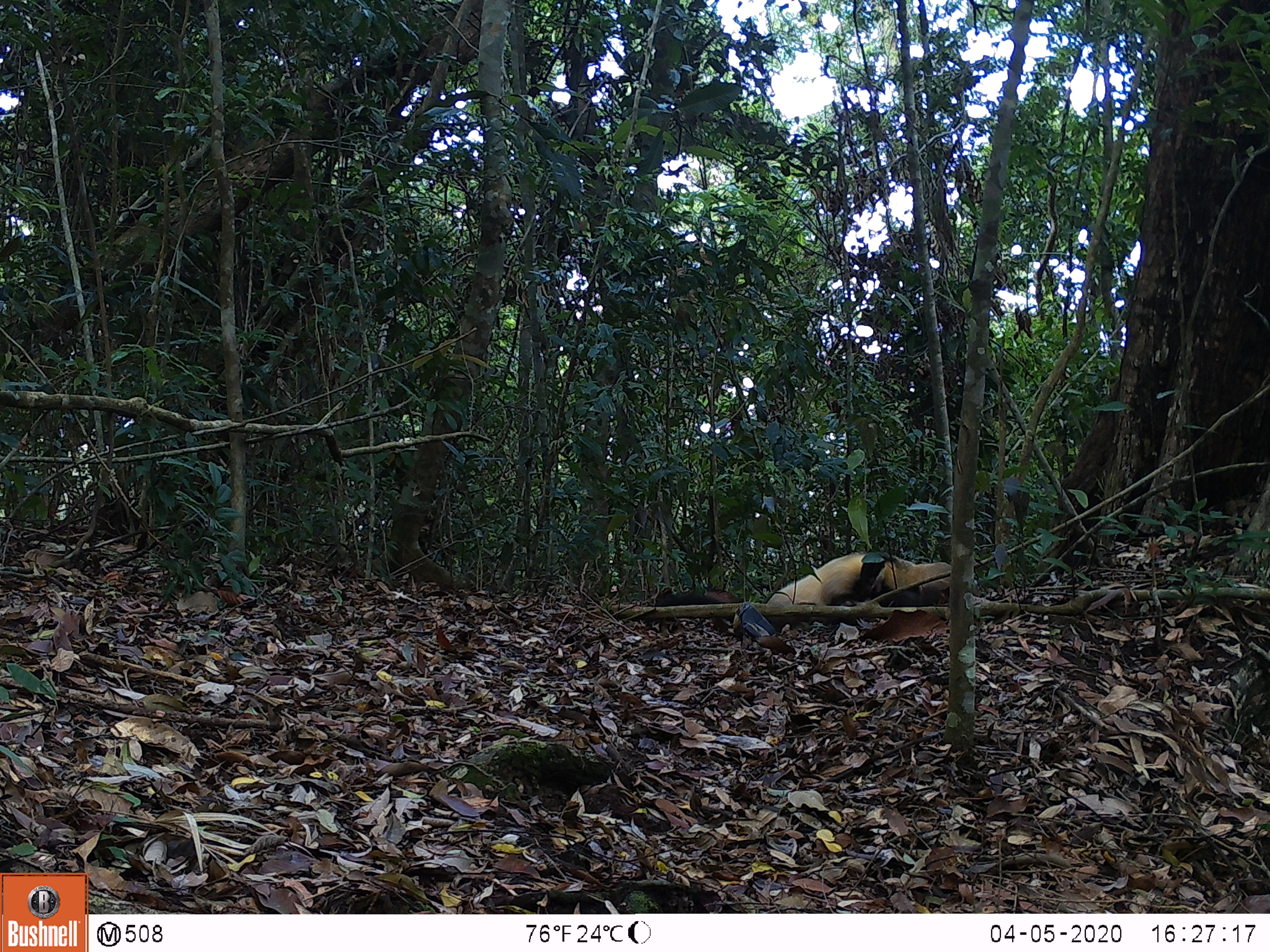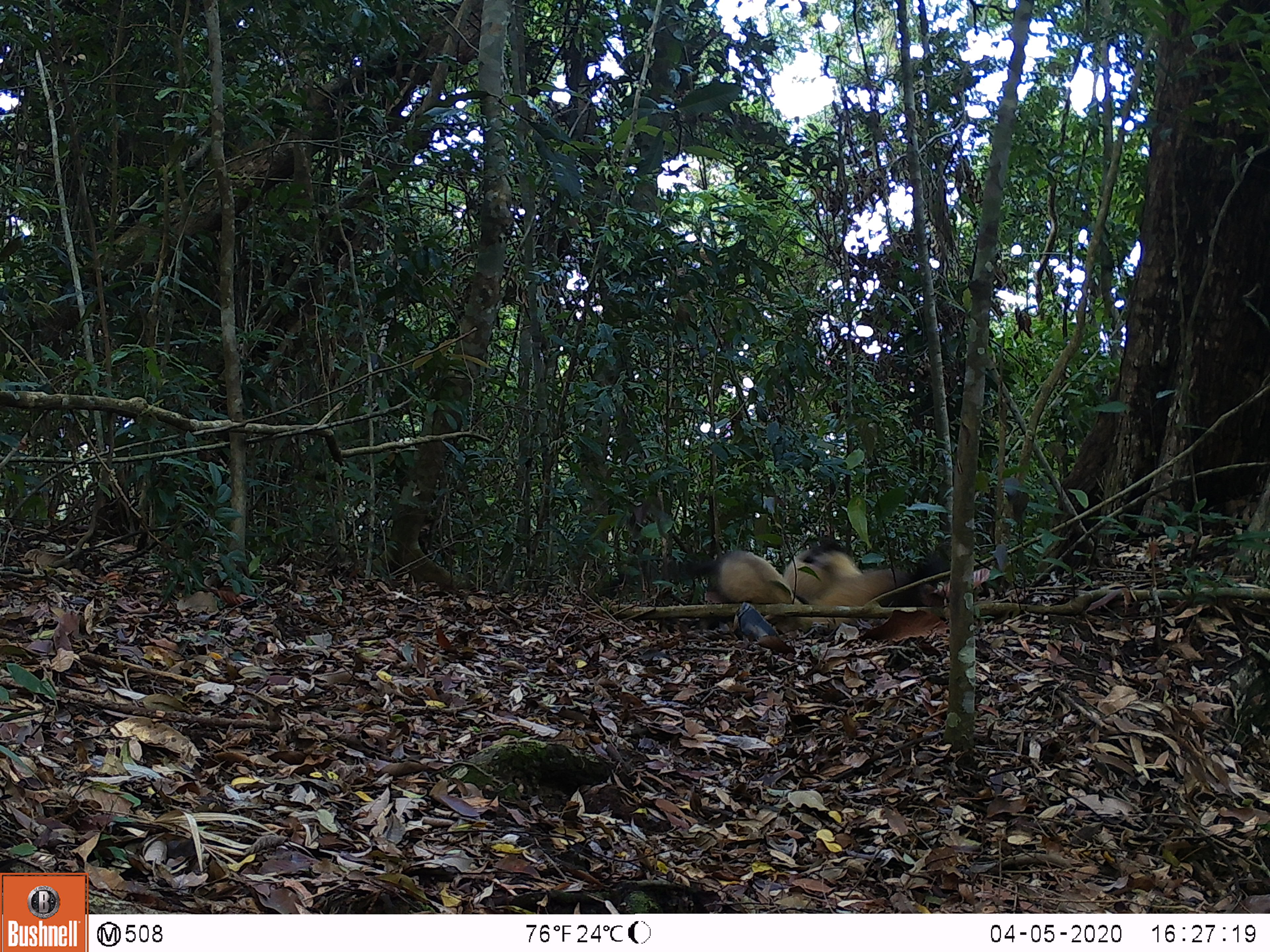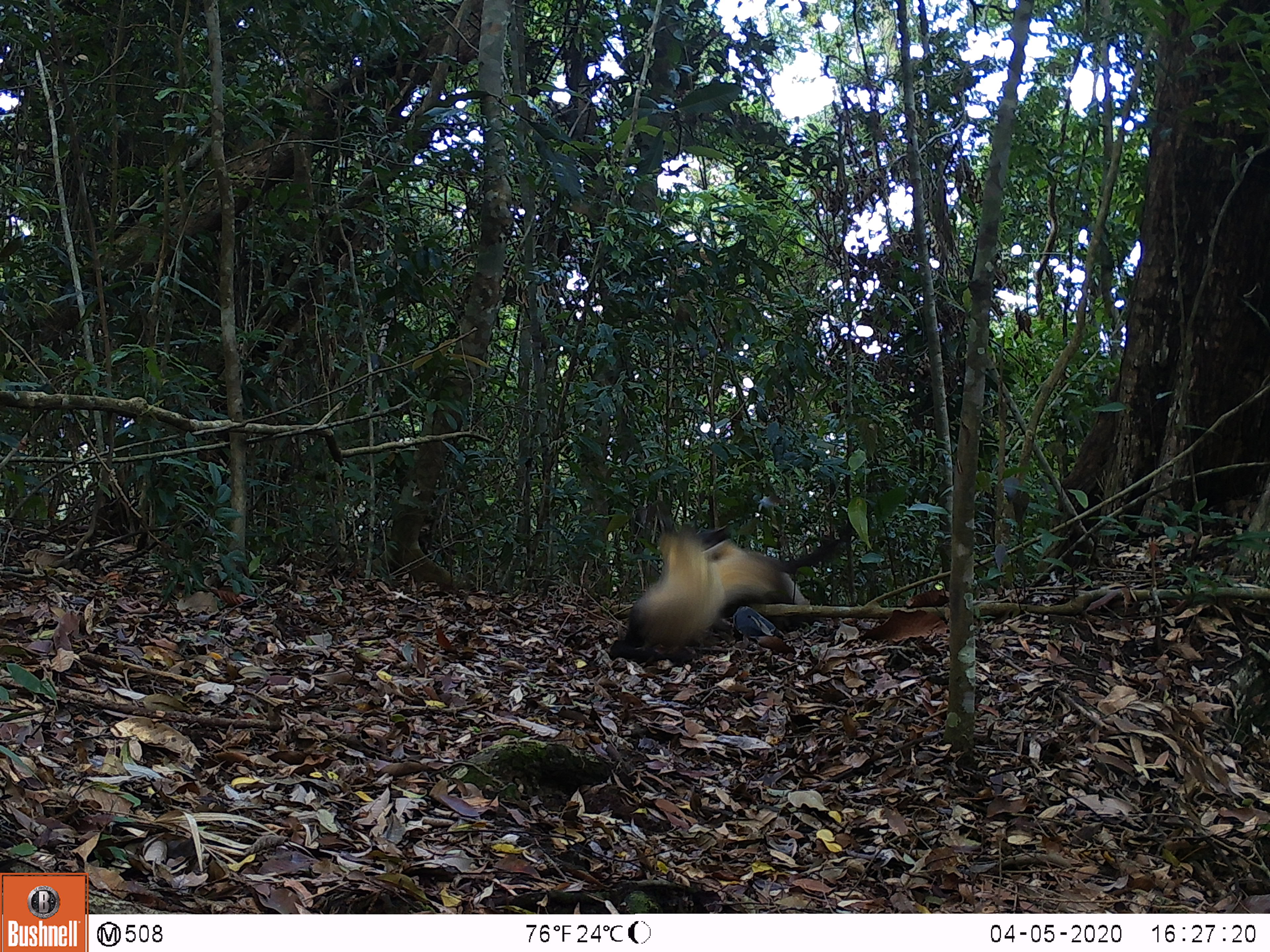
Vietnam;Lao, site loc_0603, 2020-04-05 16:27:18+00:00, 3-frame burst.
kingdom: Animalia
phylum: Chordata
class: Mammalia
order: Carnivora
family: Mustelidae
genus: Martes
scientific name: Martes flavigula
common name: yellow-throated marten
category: yellow throated marten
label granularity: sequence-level